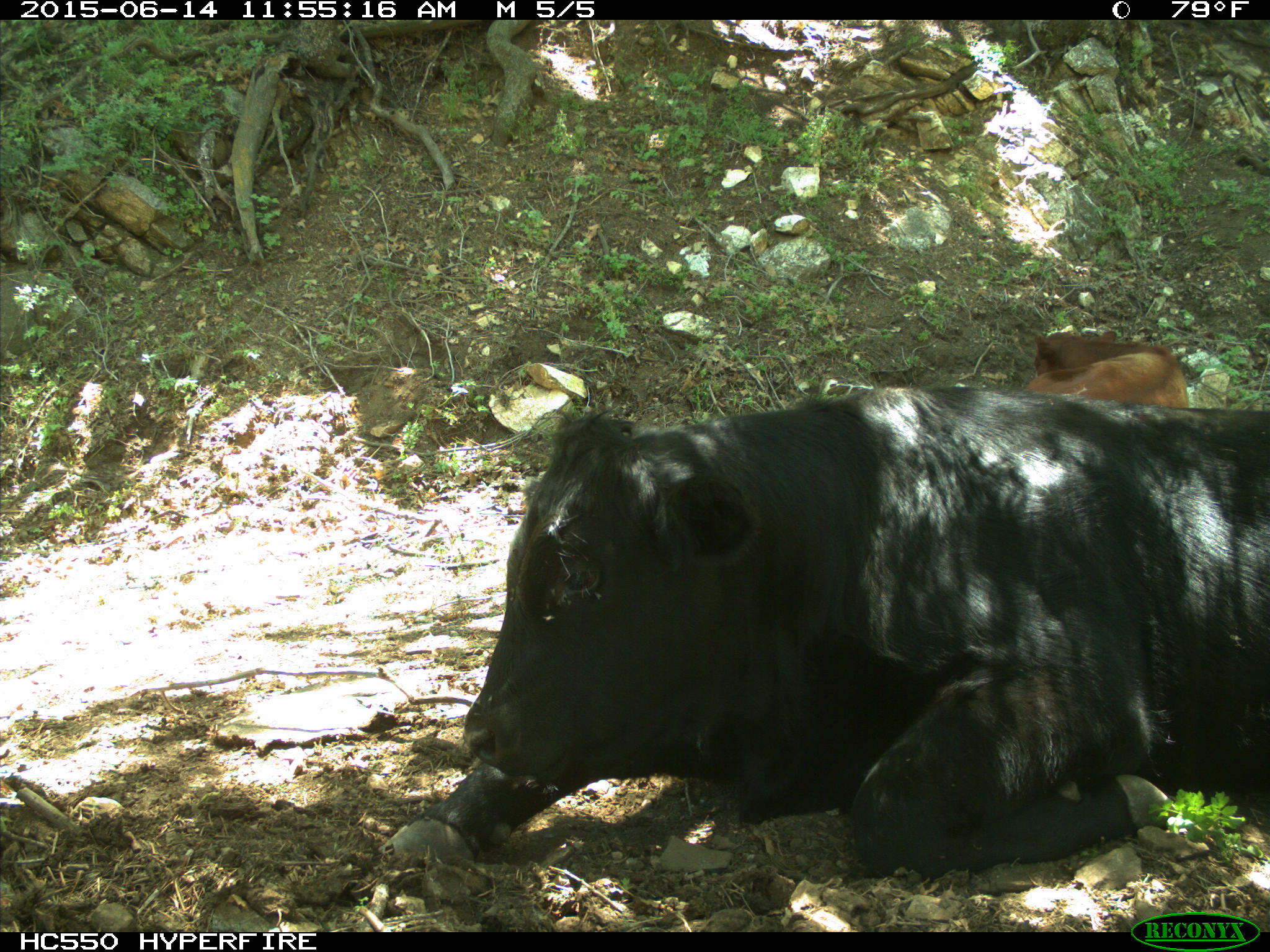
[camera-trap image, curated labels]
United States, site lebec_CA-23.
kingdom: Animalia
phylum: Chordata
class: Mammalia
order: Artiodactyla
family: Bovidae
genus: Bos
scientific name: Bos taurus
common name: domestic cow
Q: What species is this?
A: Bos taurus (domestic cow).